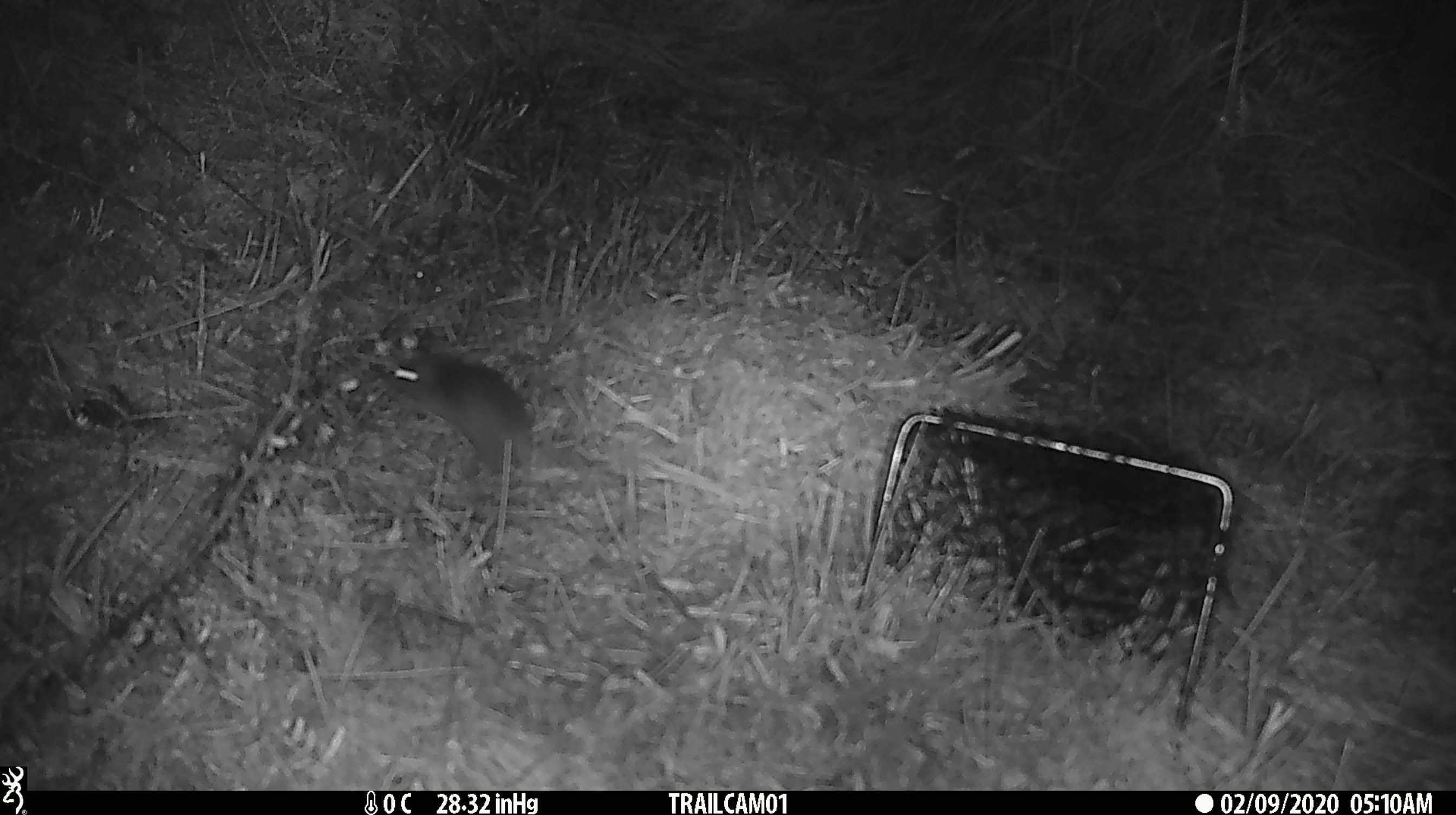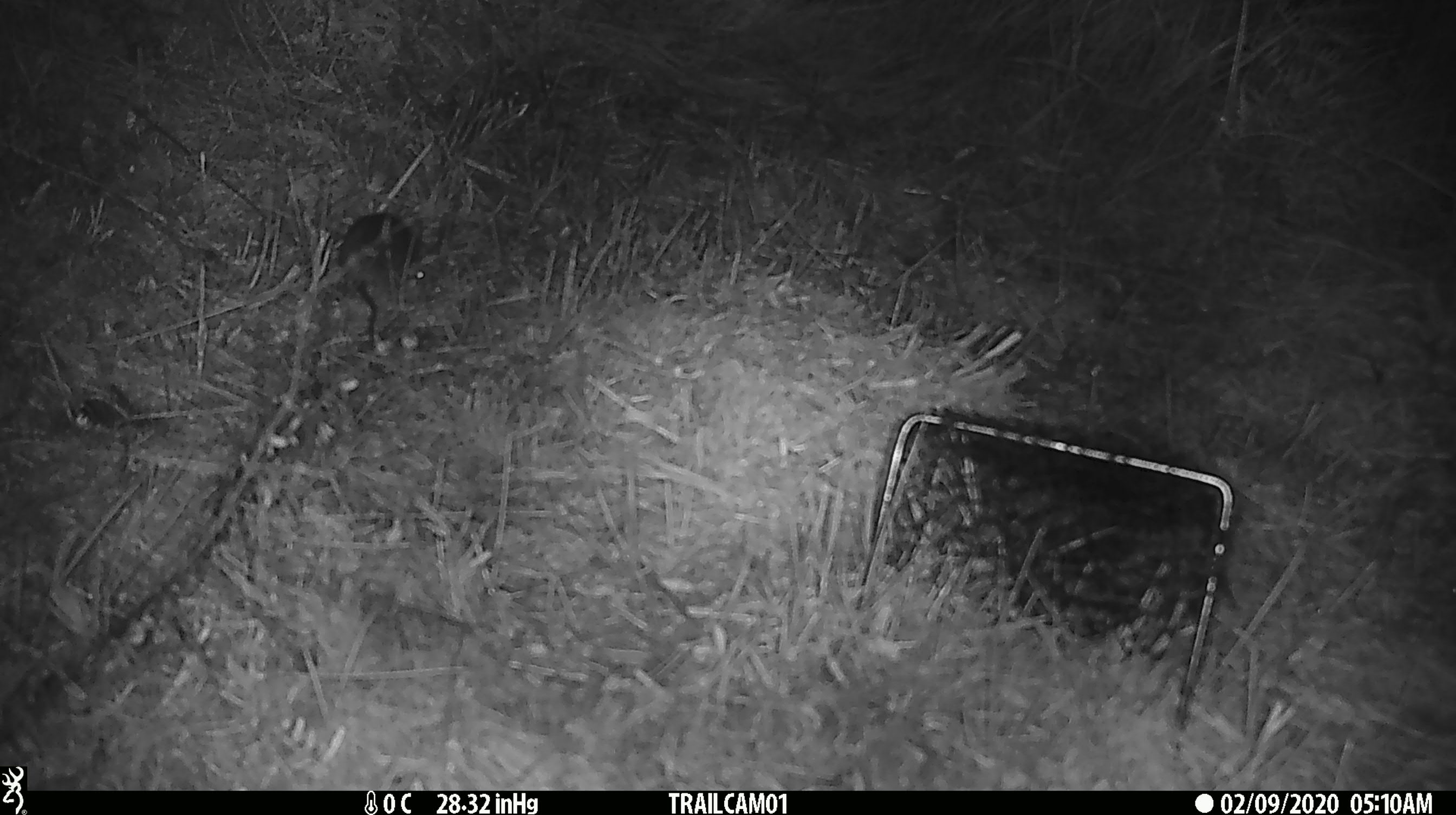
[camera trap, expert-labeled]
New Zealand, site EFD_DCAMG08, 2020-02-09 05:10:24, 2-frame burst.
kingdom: Animalia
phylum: Chordata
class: Mammalia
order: Rodentia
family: Muridae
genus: Mus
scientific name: Mus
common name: mouse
Mouse (Mus).